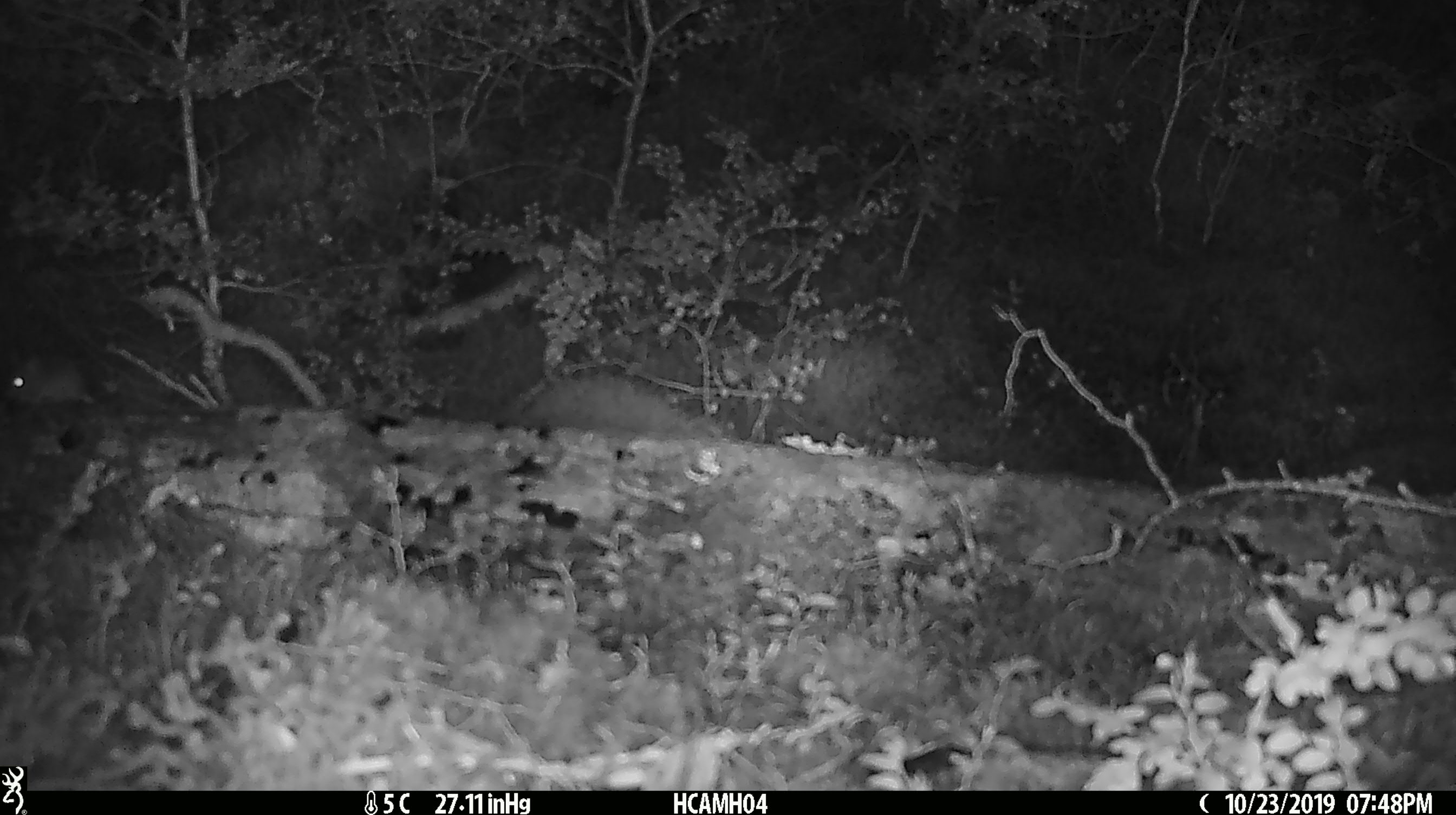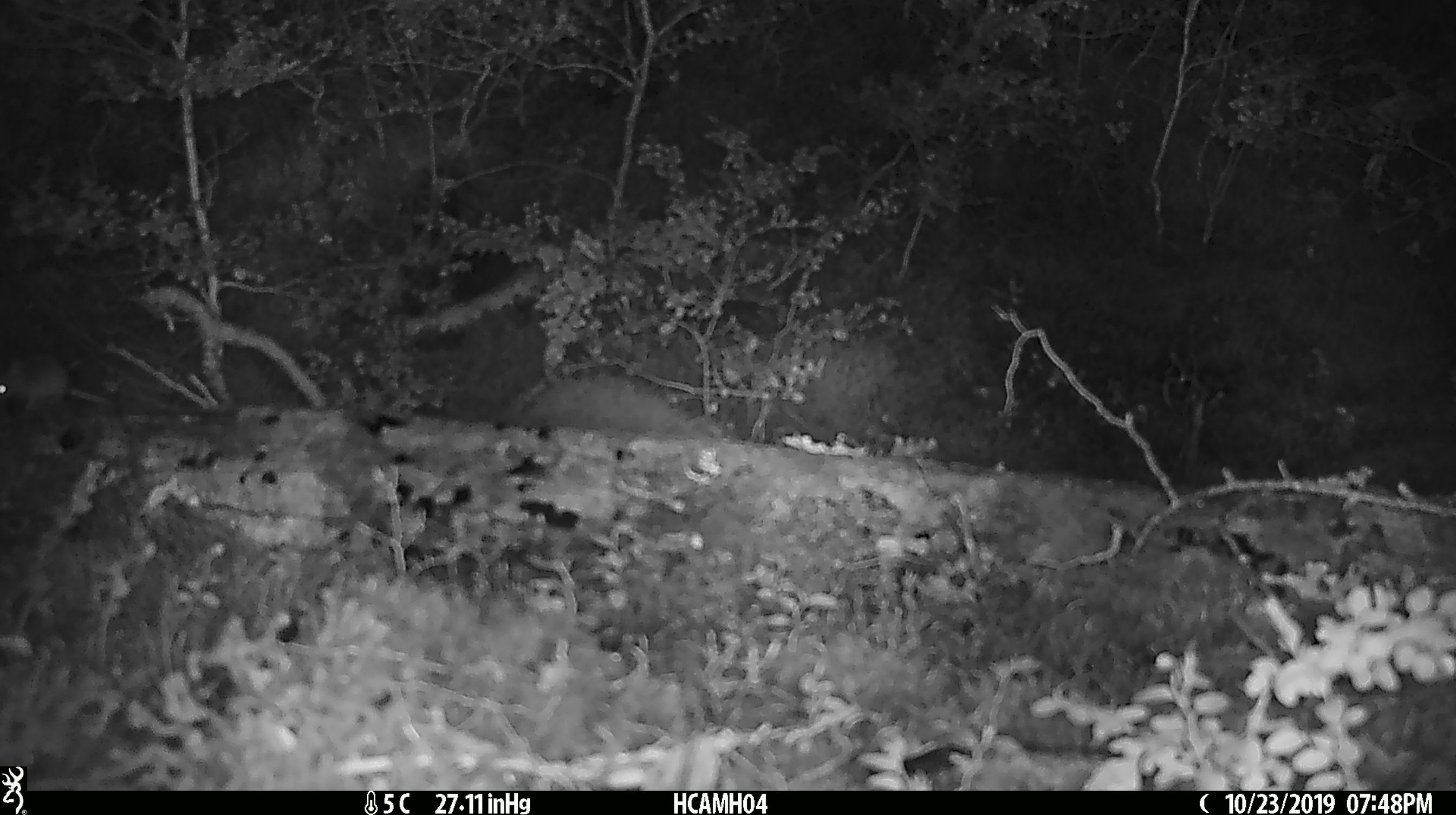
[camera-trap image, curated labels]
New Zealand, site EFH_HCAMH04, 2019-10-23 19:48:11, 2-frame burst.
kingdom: Animalia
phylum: Chordata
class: Mammalia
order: Rodentia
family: Muridae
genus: Mus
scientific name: Mus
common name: mouse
Mouse (Mus).